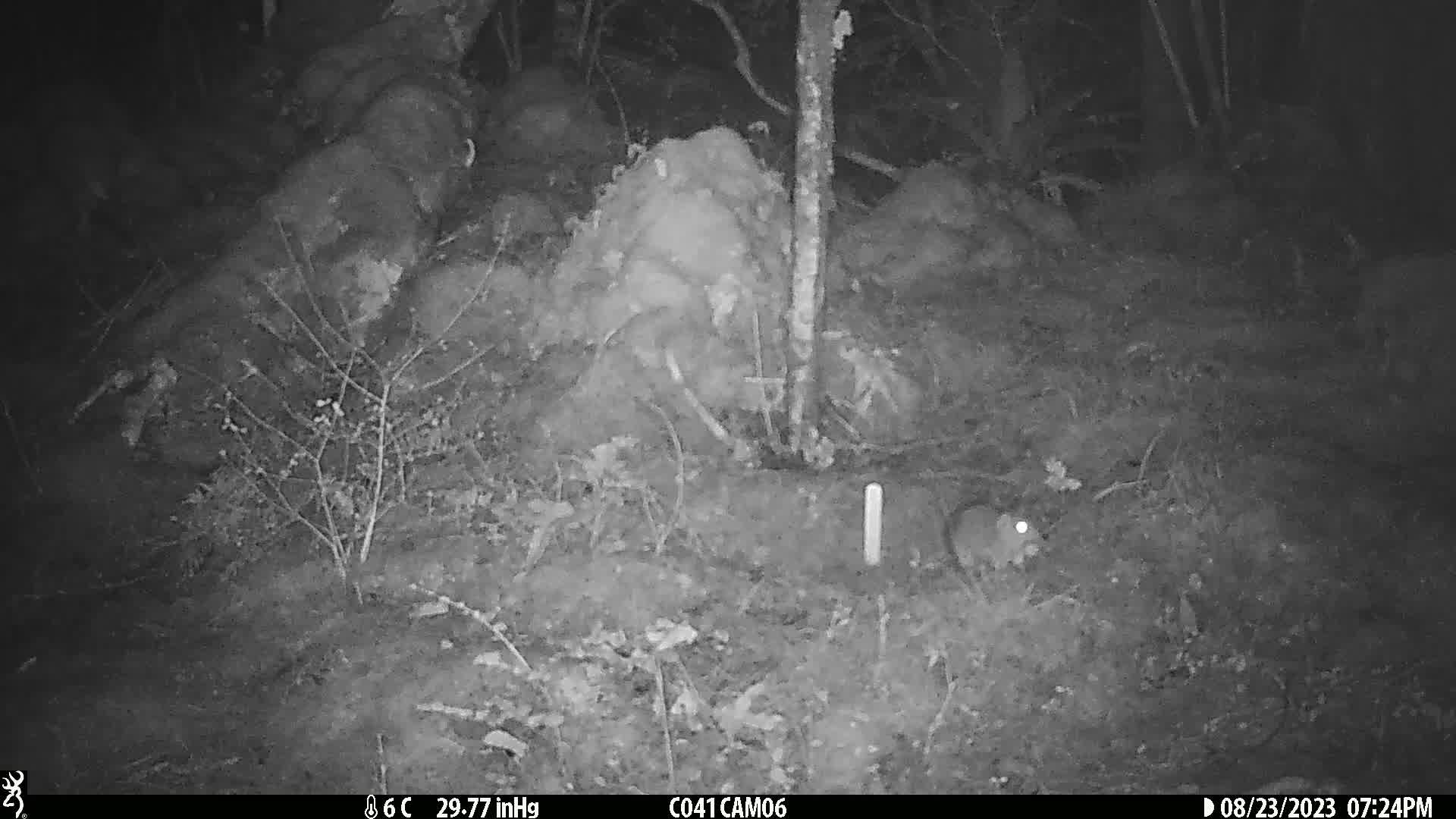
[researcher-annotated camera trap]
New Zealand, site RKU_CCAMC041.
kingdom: Animalia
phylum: Chordata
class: Mammalia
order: Rodentia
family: Muridae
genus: Rattus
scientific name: Rattus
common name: rat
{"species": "rat (Rattus)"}